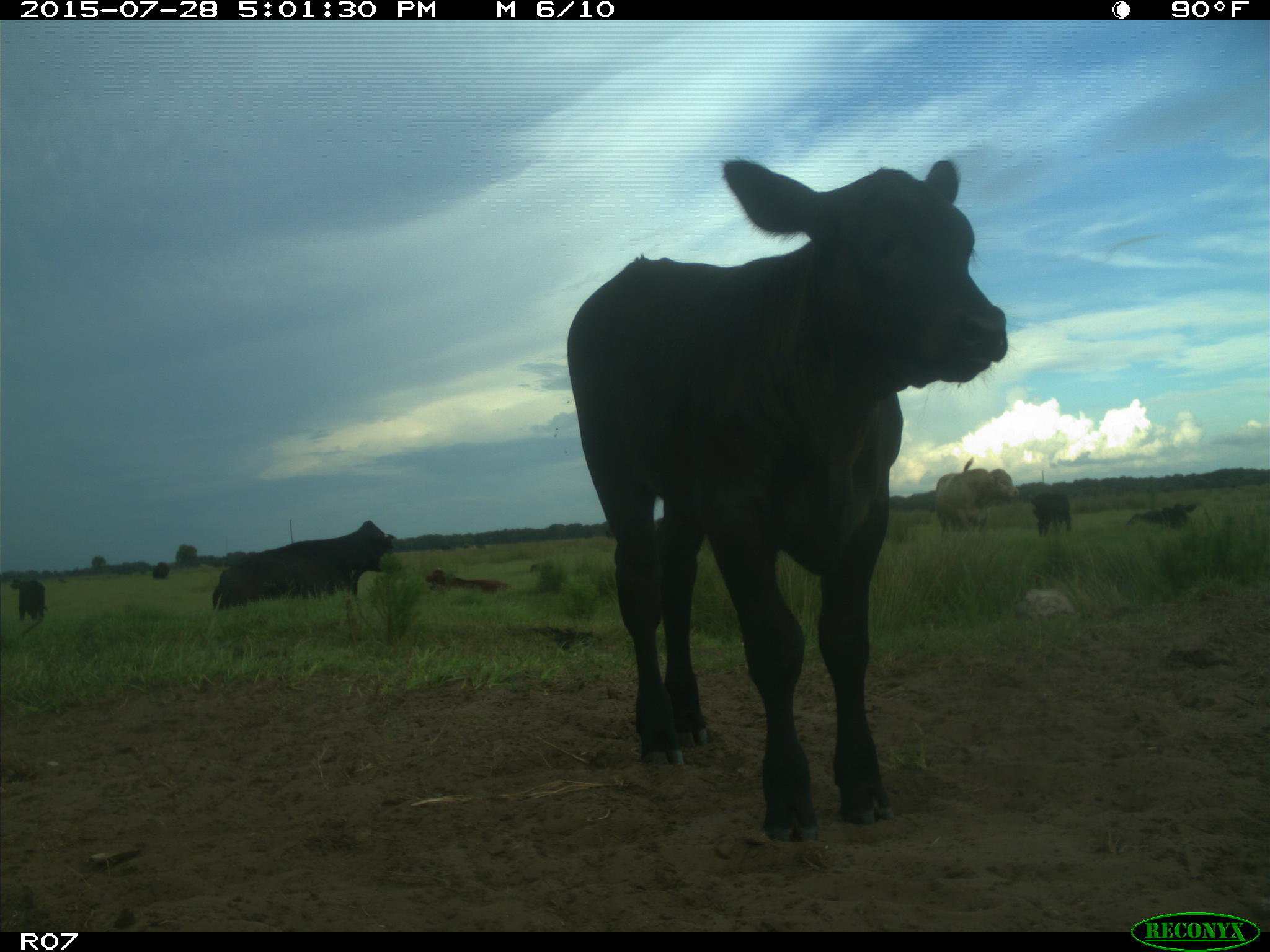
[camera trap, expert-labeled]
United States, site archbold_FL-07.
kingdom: Animalia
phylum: Chordata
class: Mammalia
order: Artiodactyla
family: Bovidae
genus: Bos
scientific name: Bos taurus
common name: domestic cow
Bos taurus (domestic cow).